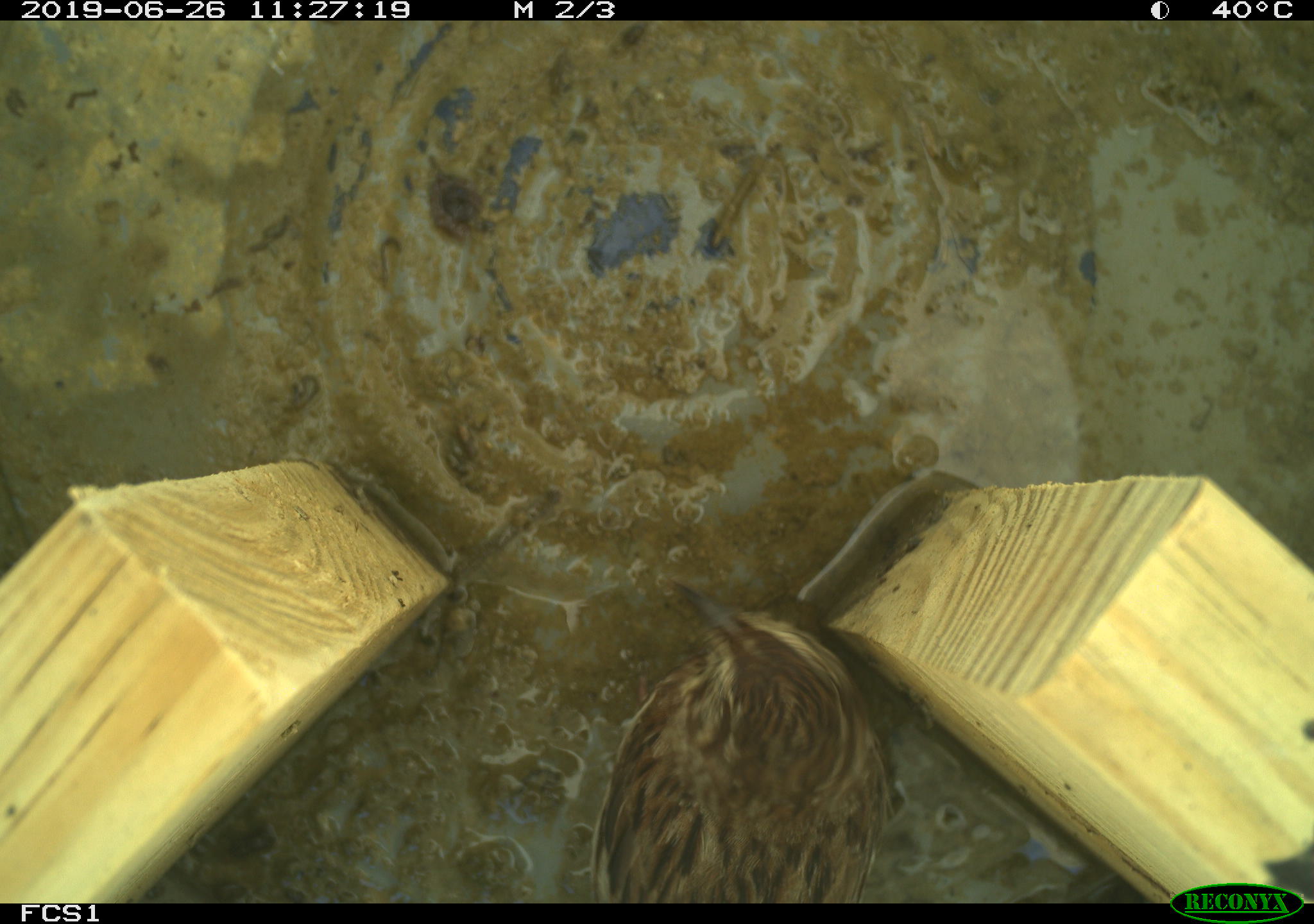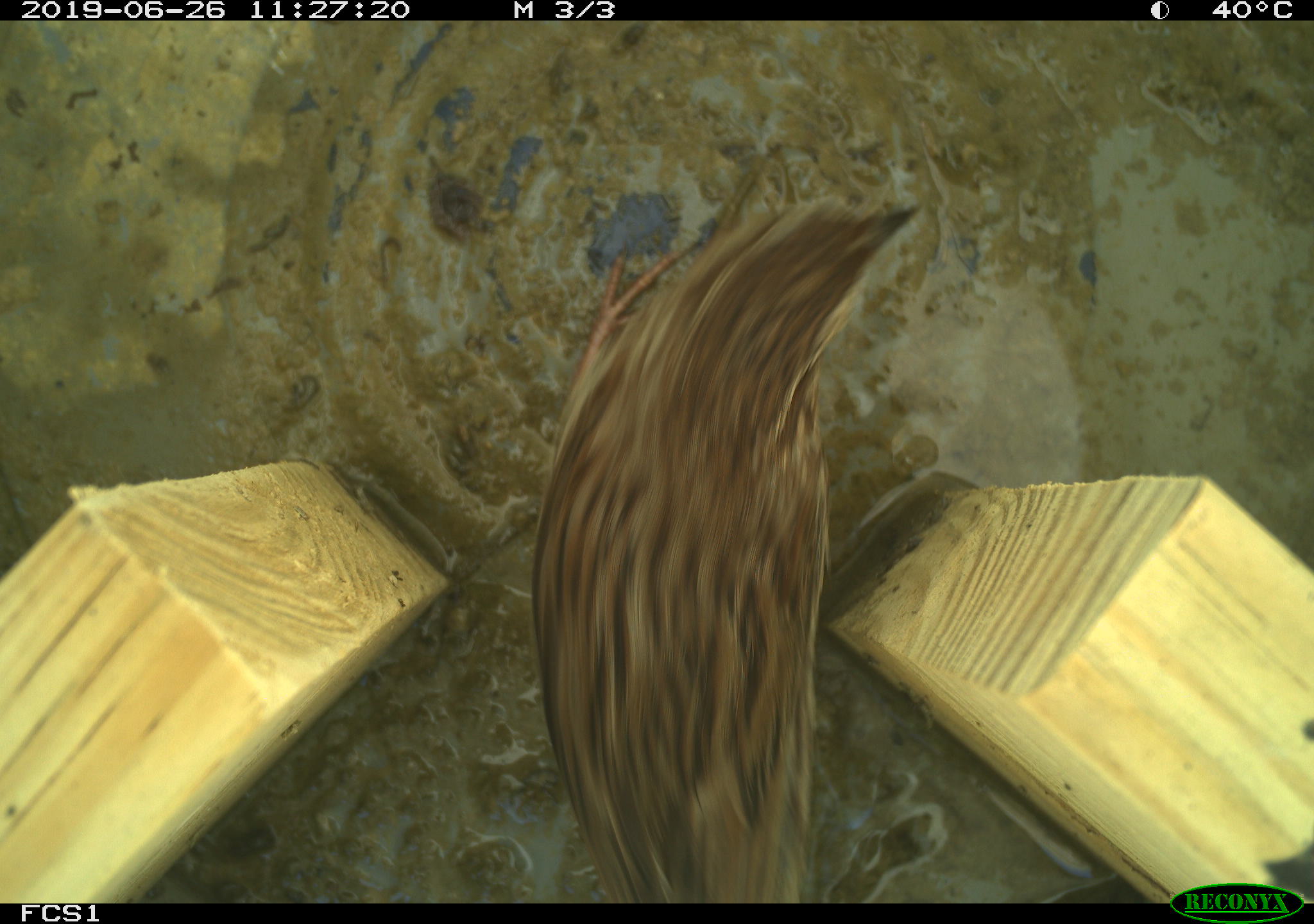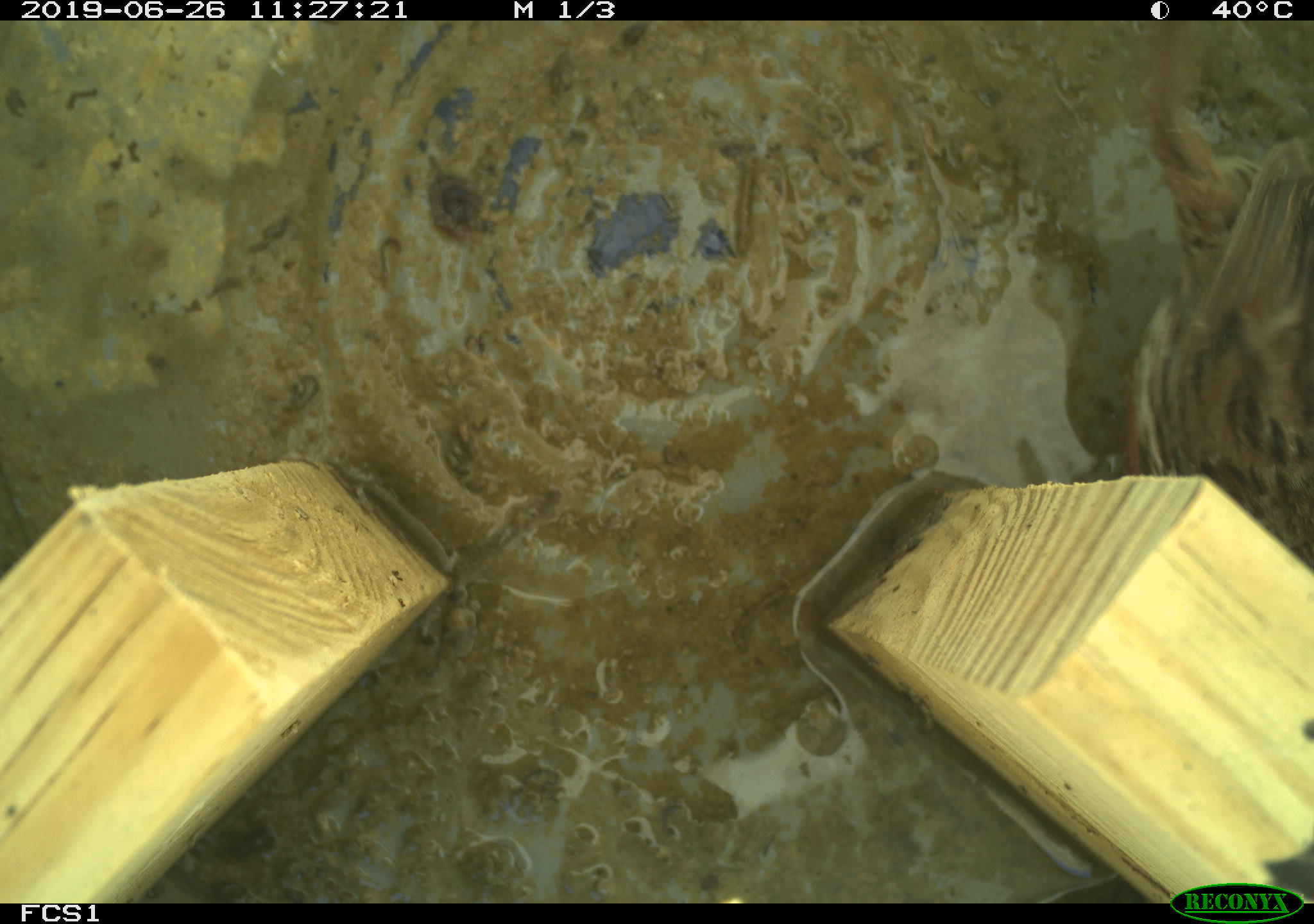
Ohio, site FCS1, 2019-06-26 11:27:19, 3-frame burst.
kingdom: Animalia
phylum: Chordata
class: Aves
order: Passeriformes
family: Passerellidae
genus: Melospiza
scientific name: Melospiza melodia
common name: song sparrow